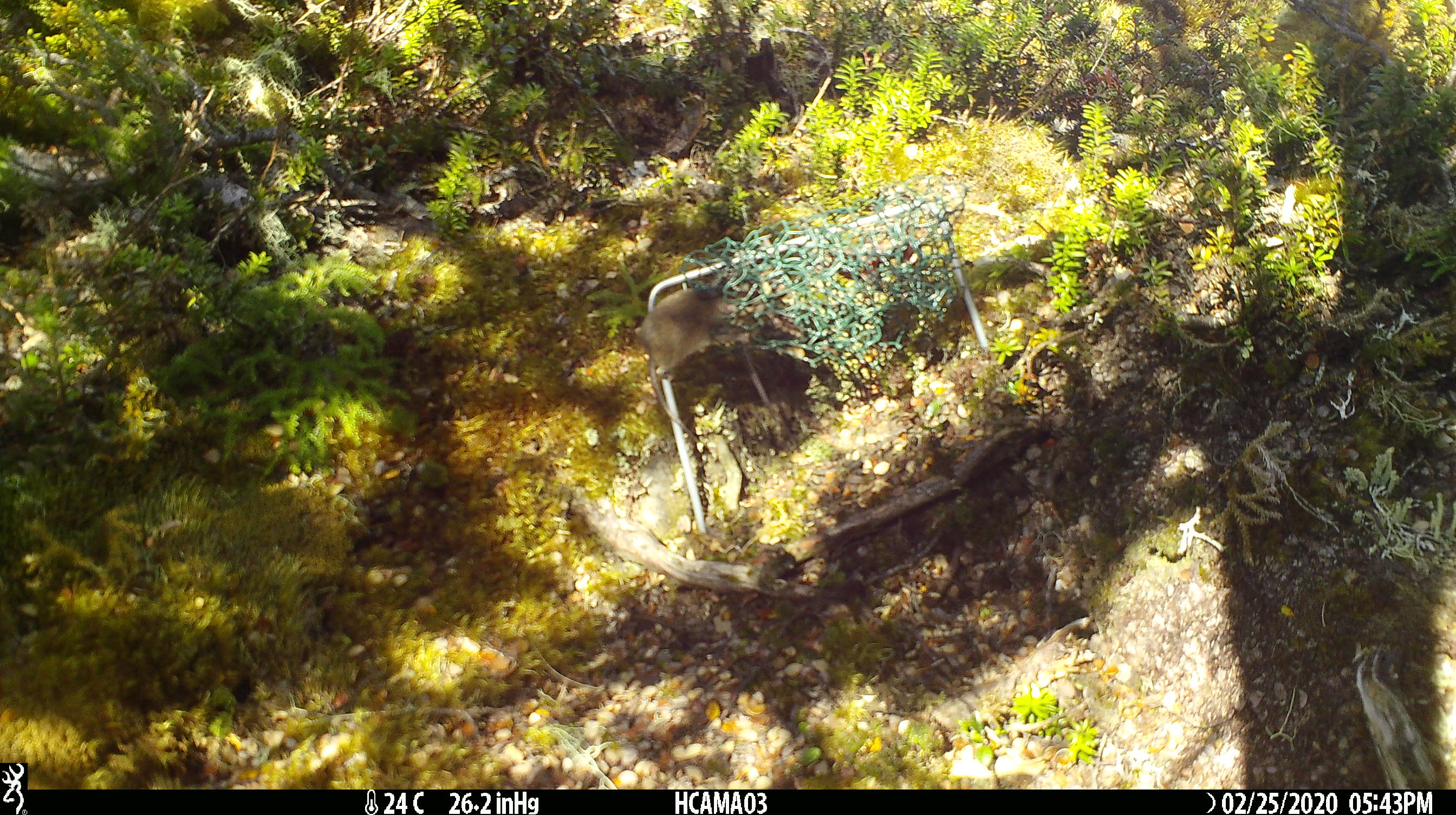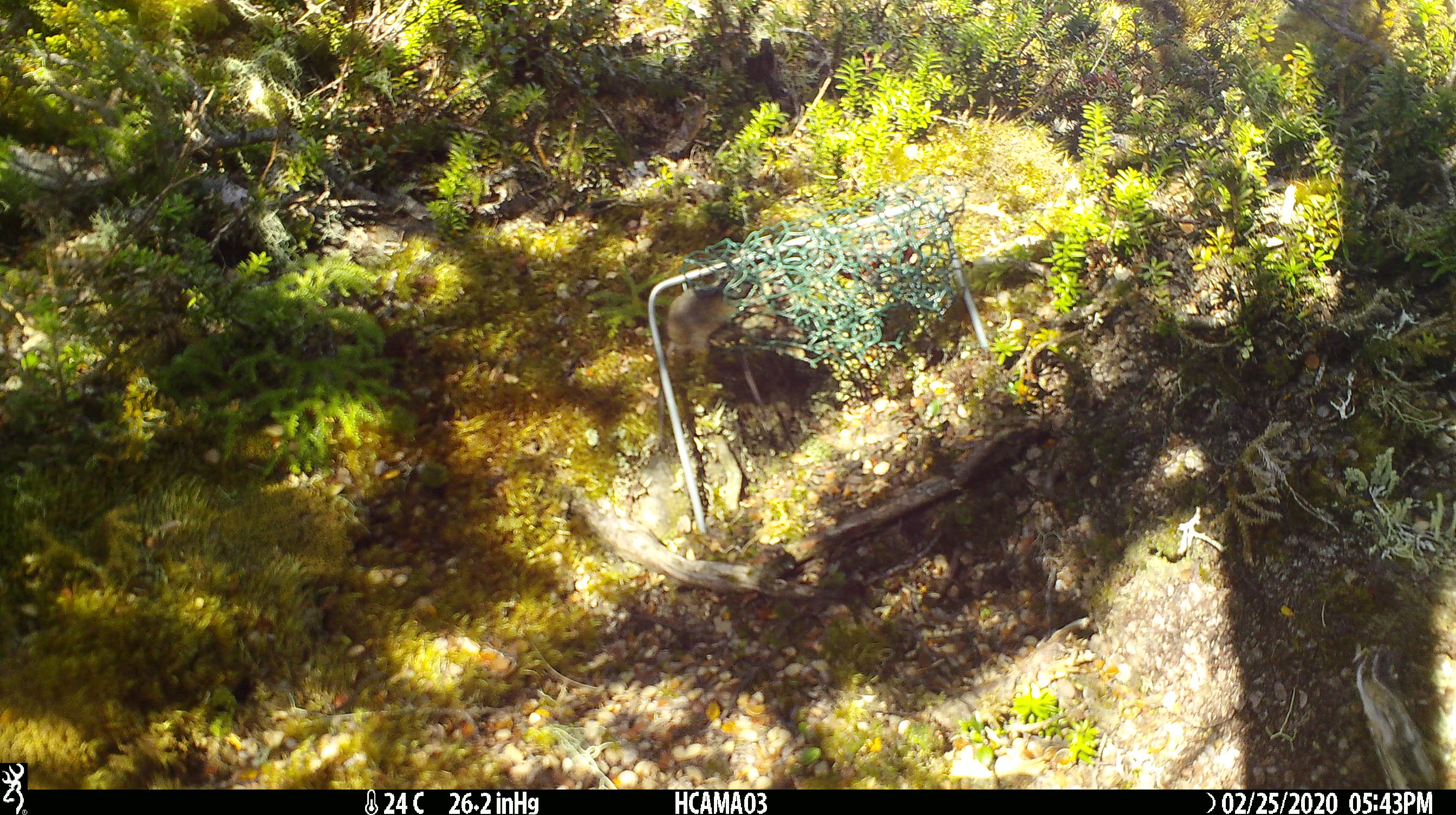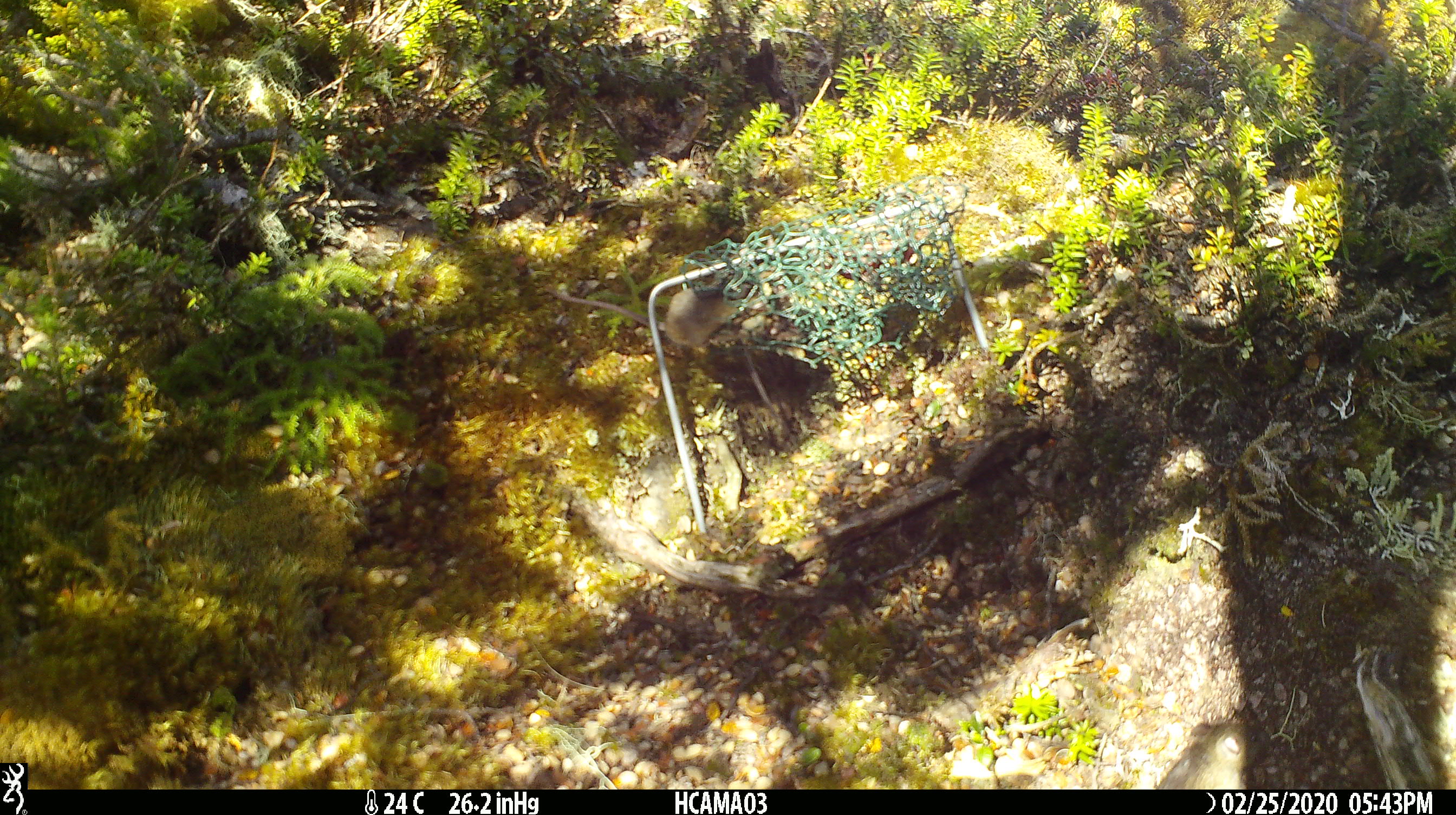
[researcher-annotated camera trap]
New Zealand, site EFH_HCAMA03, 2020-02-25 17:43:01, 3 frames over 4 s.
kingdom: Animalia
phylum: Chordata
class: Mammalia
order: Rodentia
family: Muridae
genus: Mus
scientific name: Mus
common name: mouse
Mouse (Mus).